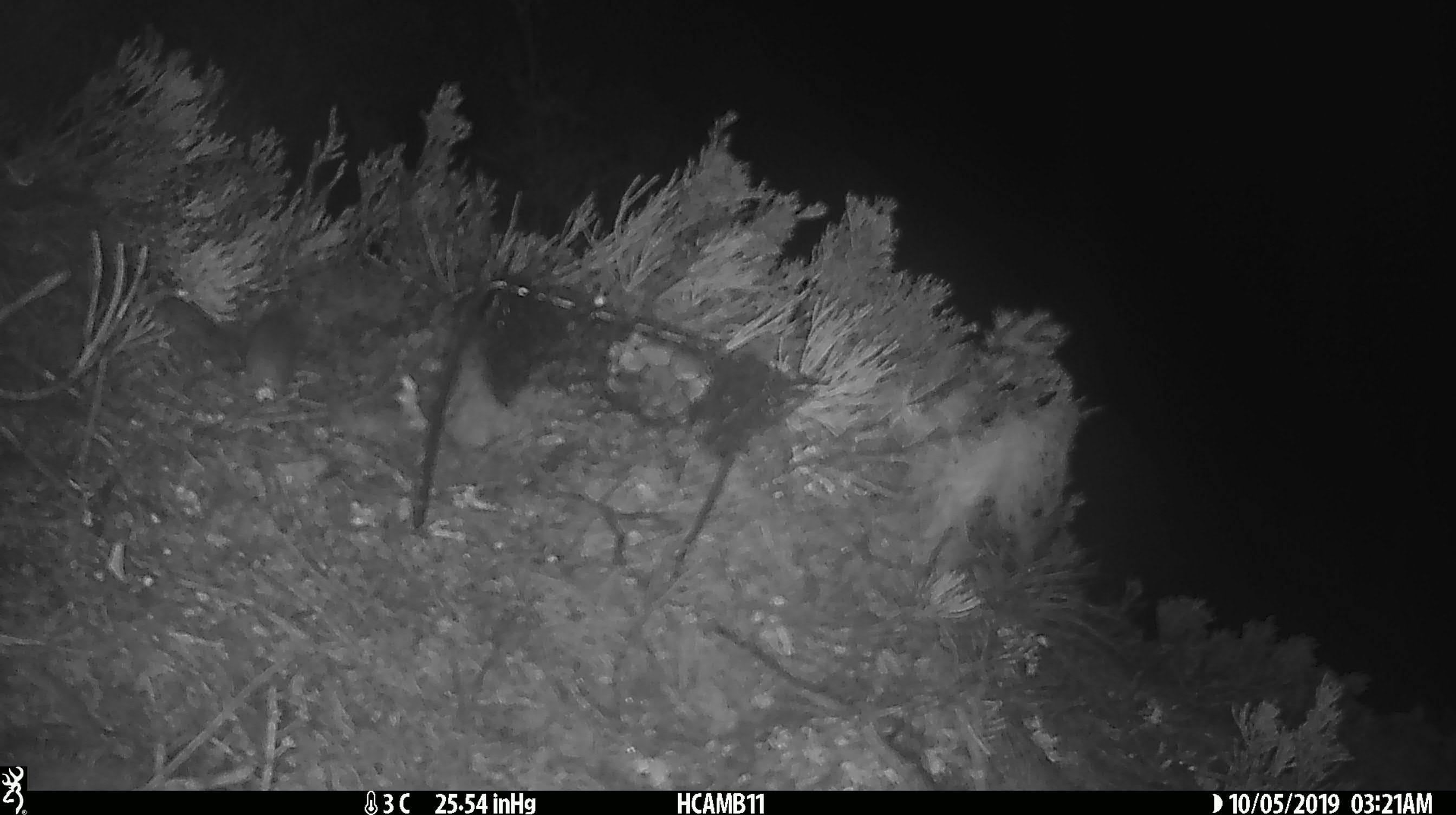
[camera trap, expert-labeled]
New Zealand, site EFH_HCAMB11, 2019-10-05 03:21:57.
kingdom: Animalia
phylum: Chordata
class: Mammalia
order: Rodentia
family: Muridae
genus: Mus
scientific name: Mus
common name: mouse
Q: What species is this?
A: Mouse (Mus).